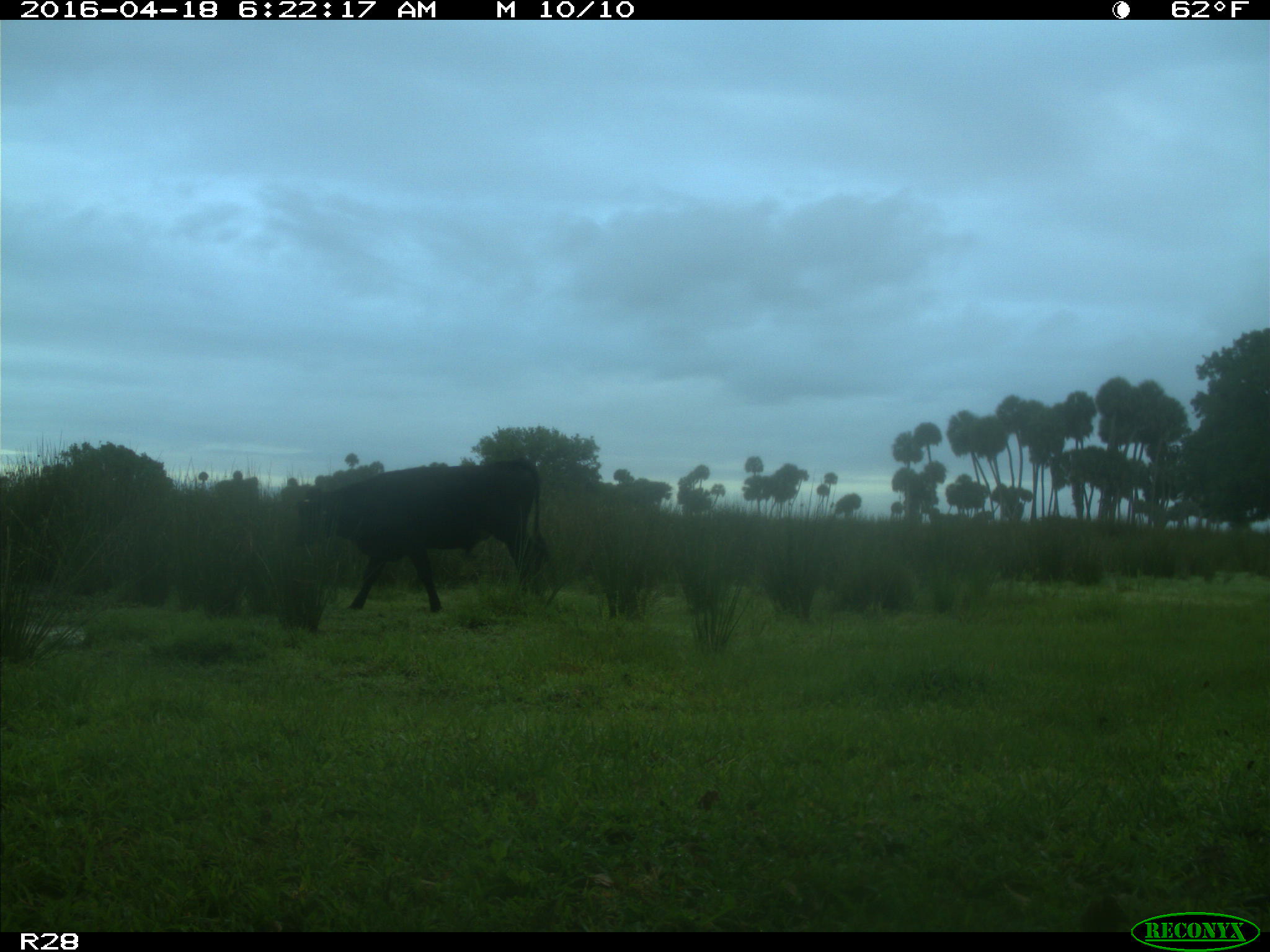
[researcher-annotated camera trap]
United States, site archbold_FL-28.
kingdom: Animalia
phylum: Chordata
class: Mammalia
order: Artiodactyla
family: Bovidae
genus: Bos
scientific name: Bos taurus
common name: domestic cow